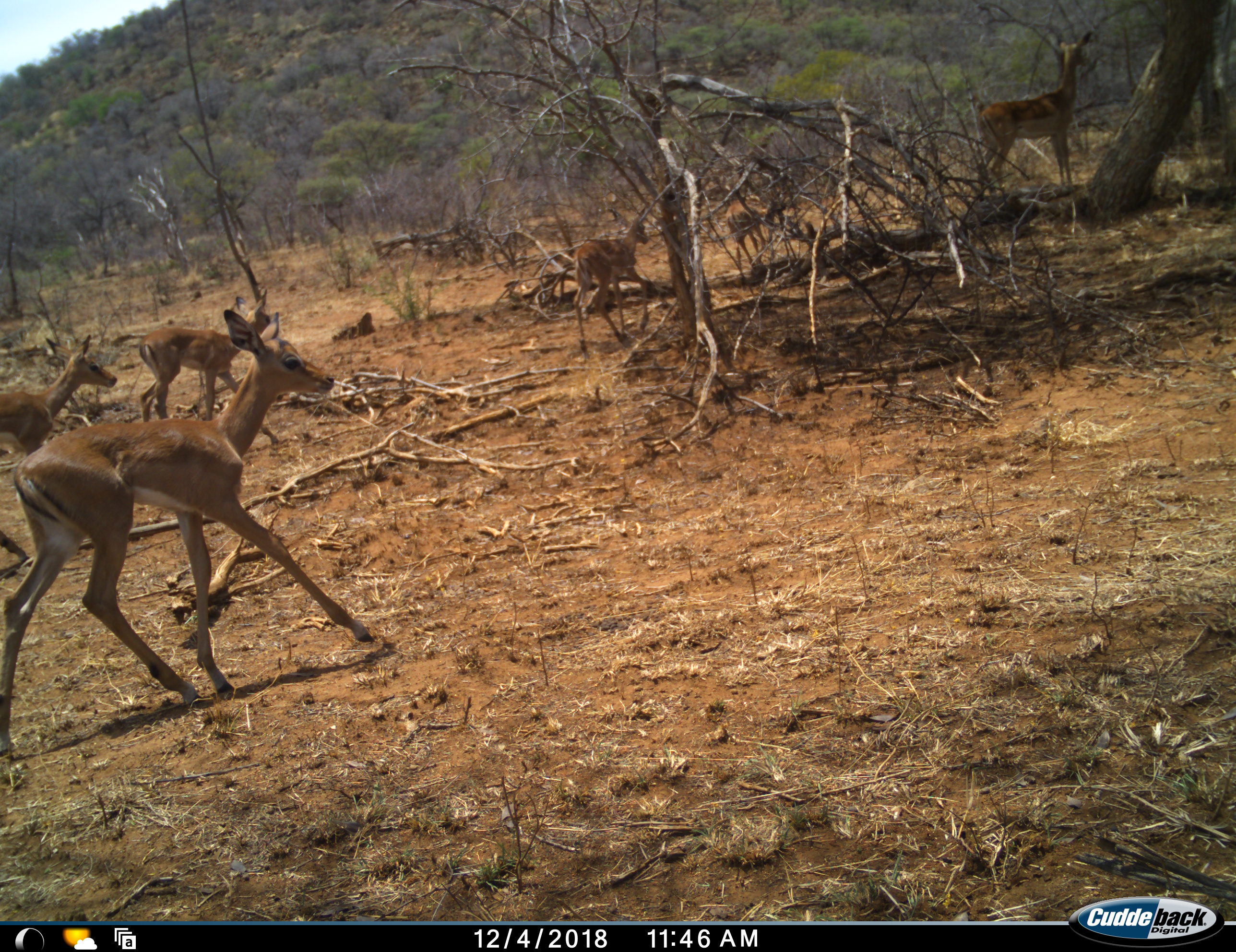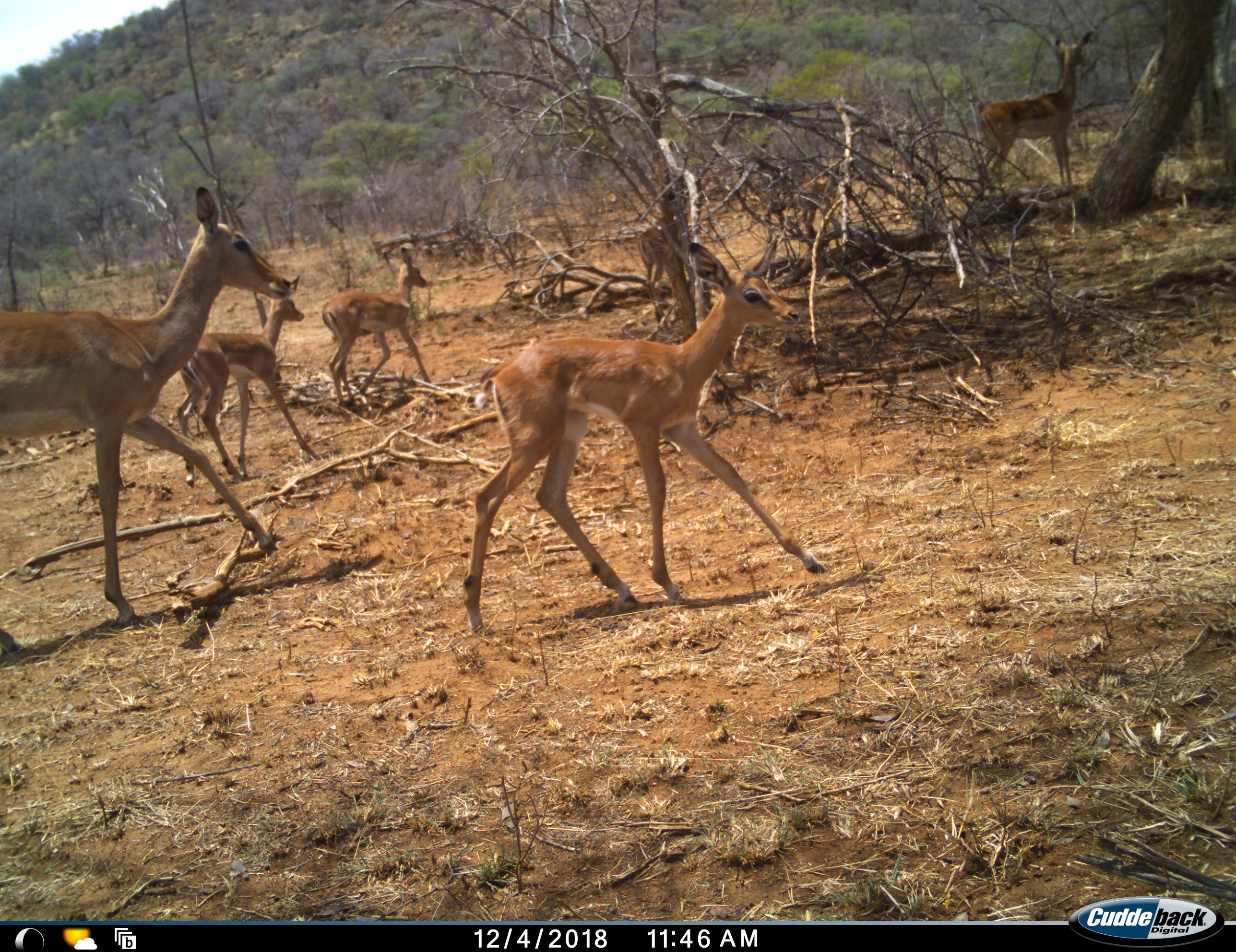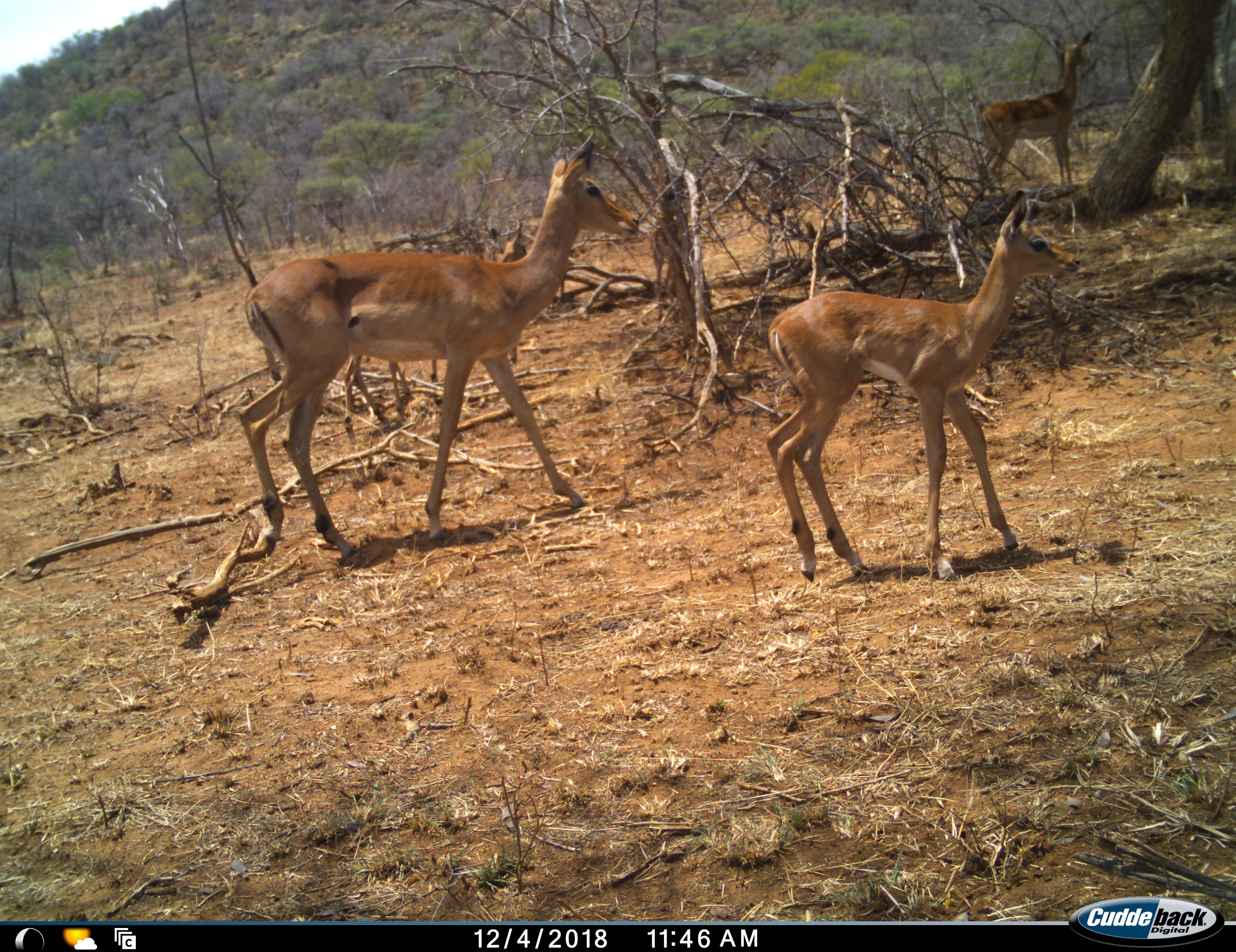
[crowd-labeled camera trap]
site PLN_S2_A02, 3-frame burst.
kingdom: Animalia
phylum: Chordata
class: Mammalia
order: Artiodactyla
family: Bovidae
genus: Aepyceros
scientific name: Aepyceros melampus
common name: impala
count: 7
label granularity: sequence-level